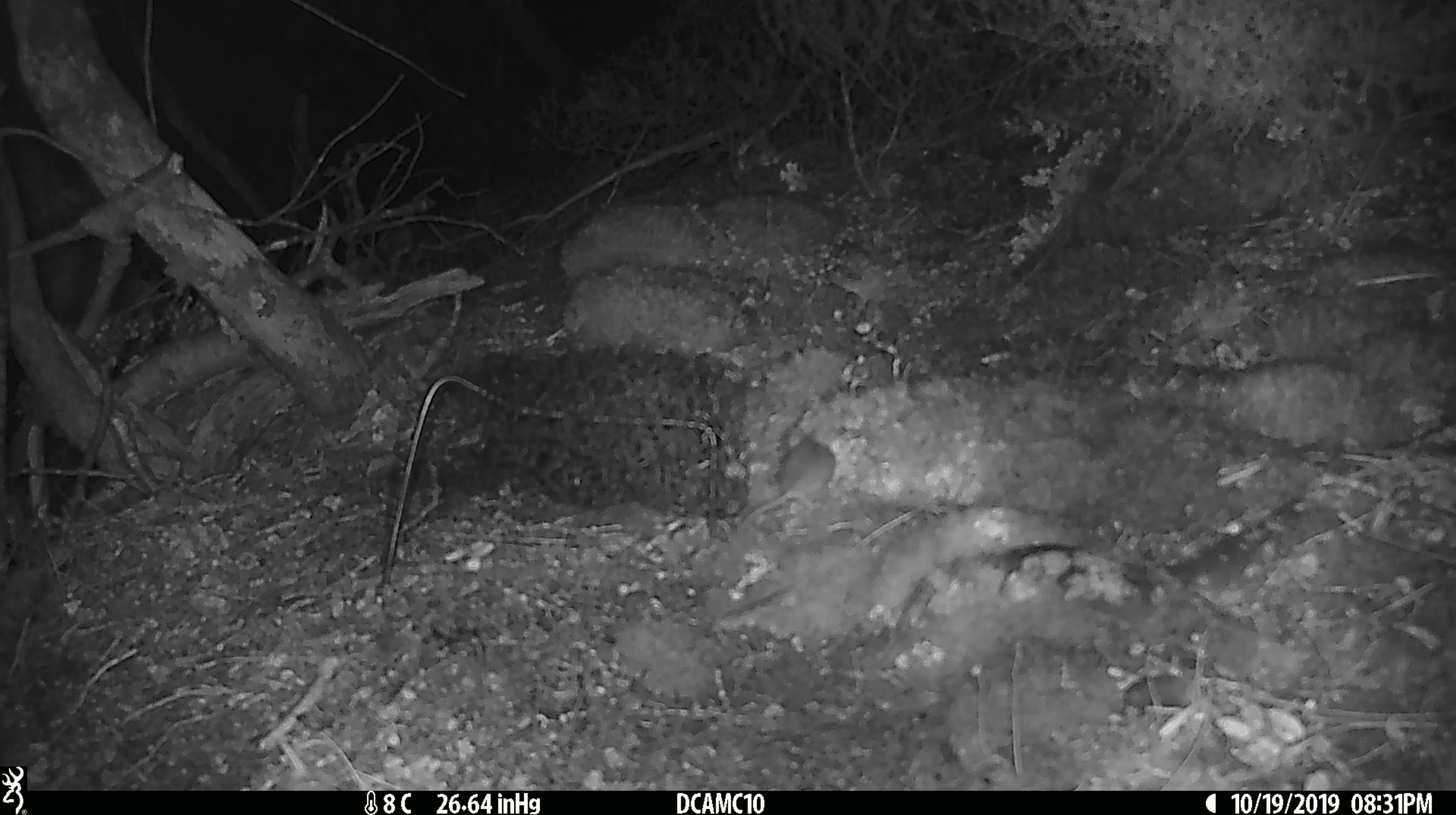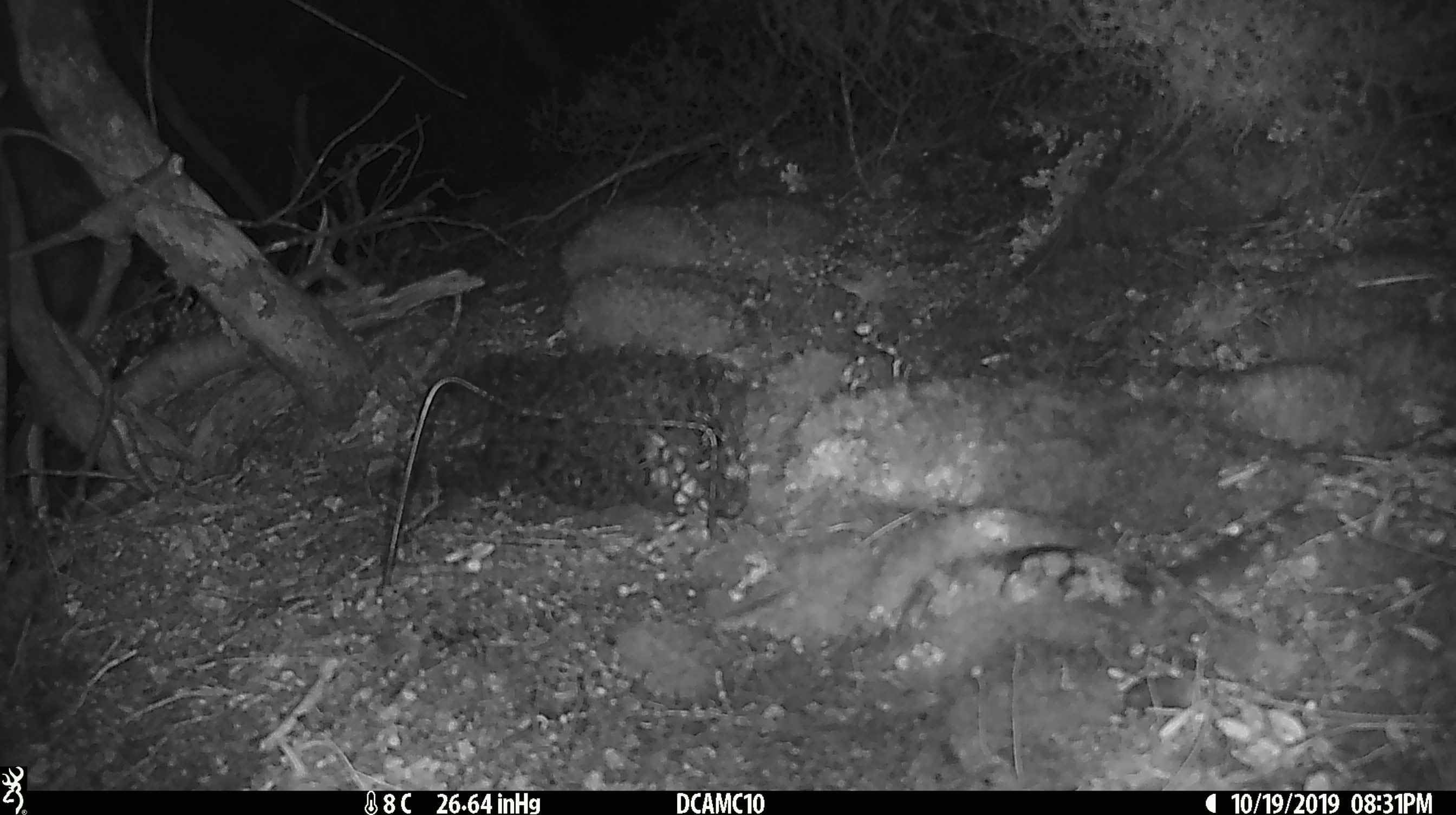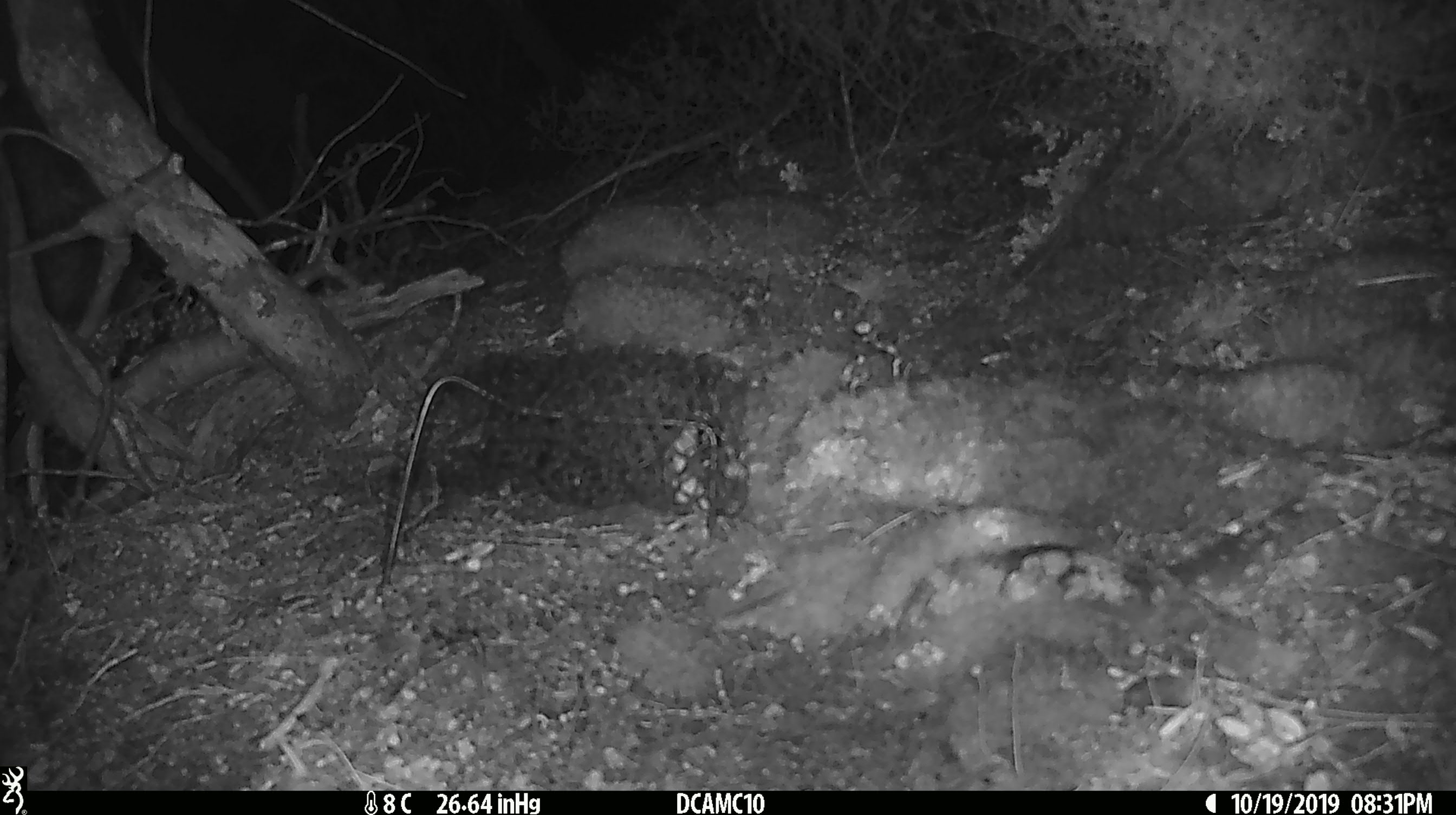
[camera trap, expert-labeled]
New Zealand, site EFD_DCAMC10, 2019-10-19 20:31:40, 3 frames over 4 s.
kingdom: Animalia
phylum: Chordata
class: Mammalia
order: Rodentia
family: Muridae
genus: Mus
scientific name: Mus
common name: mouse